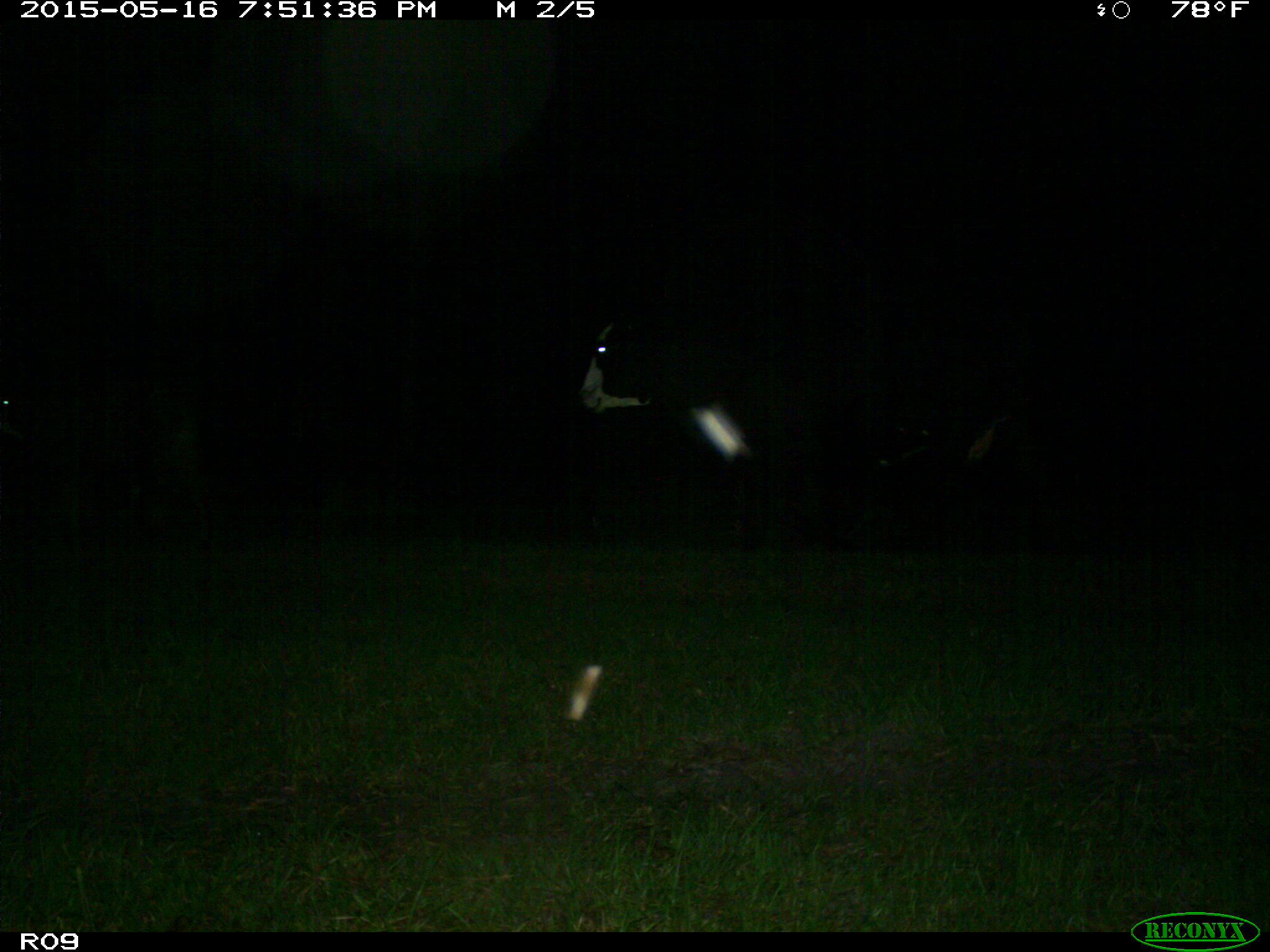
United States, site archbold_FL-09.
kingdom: Animalia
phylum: Chordata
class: Mammalia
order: Artiodactyla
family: Bovidae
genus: Bos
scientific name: Bos taurus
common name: domestic cow